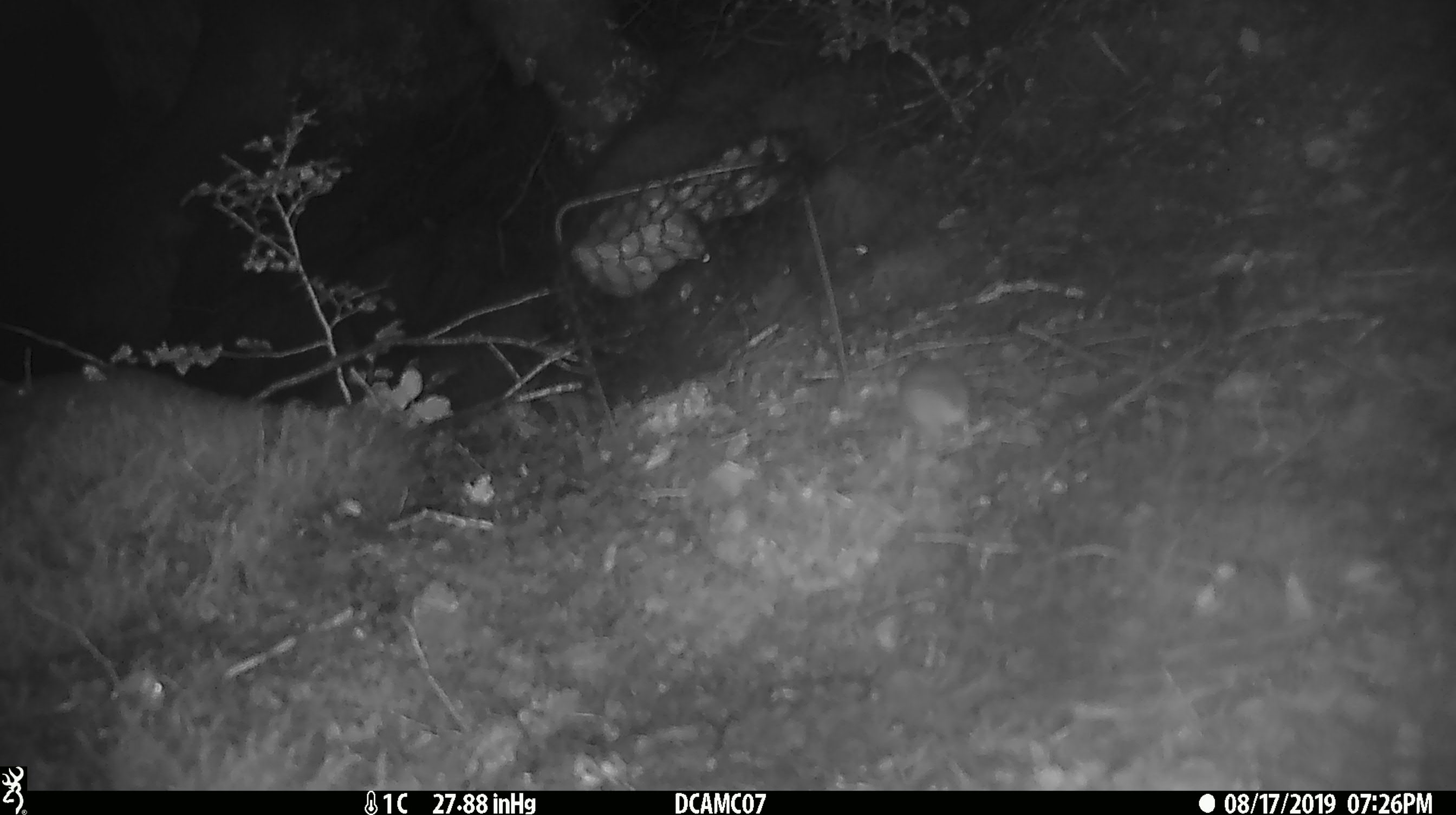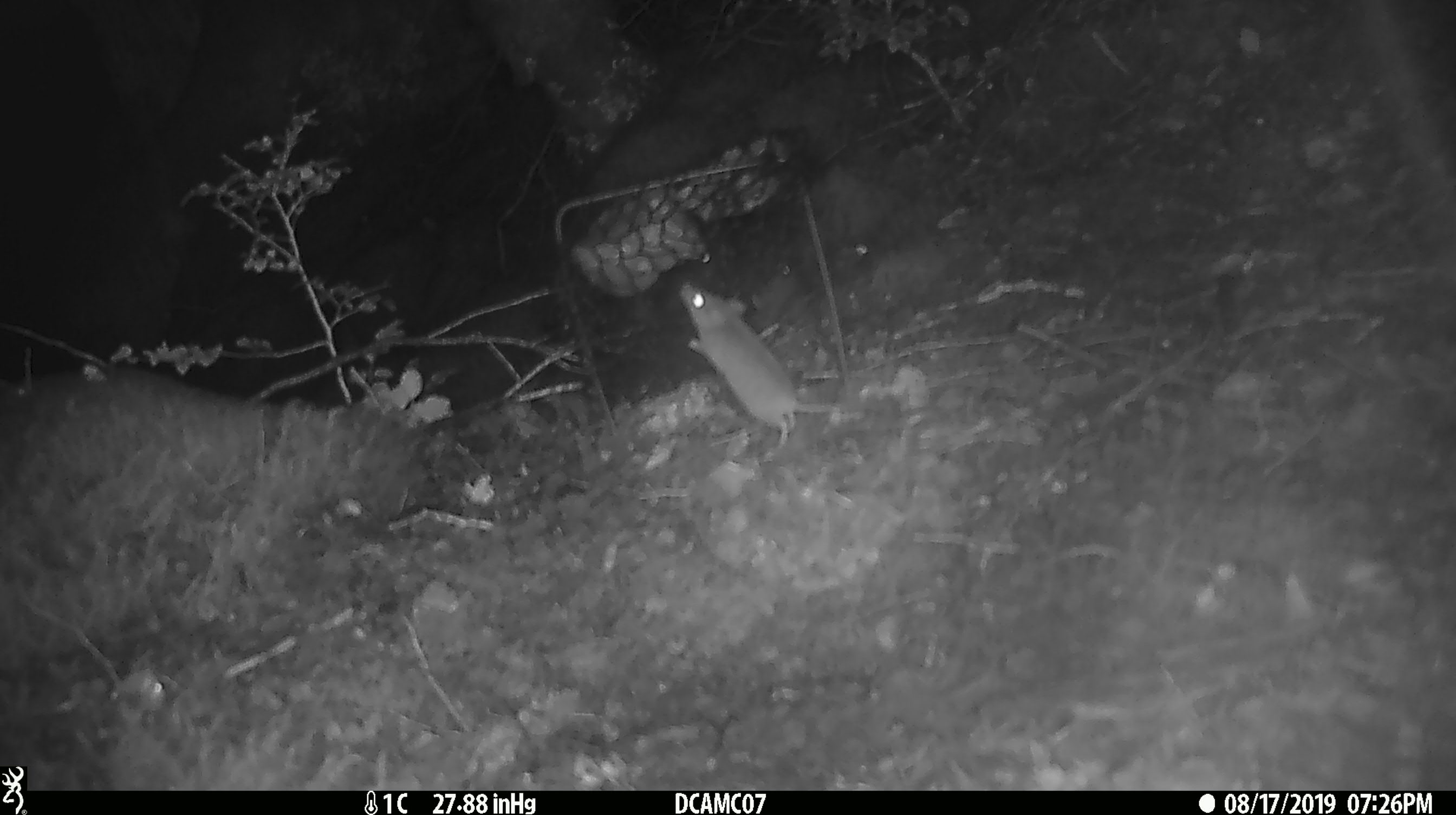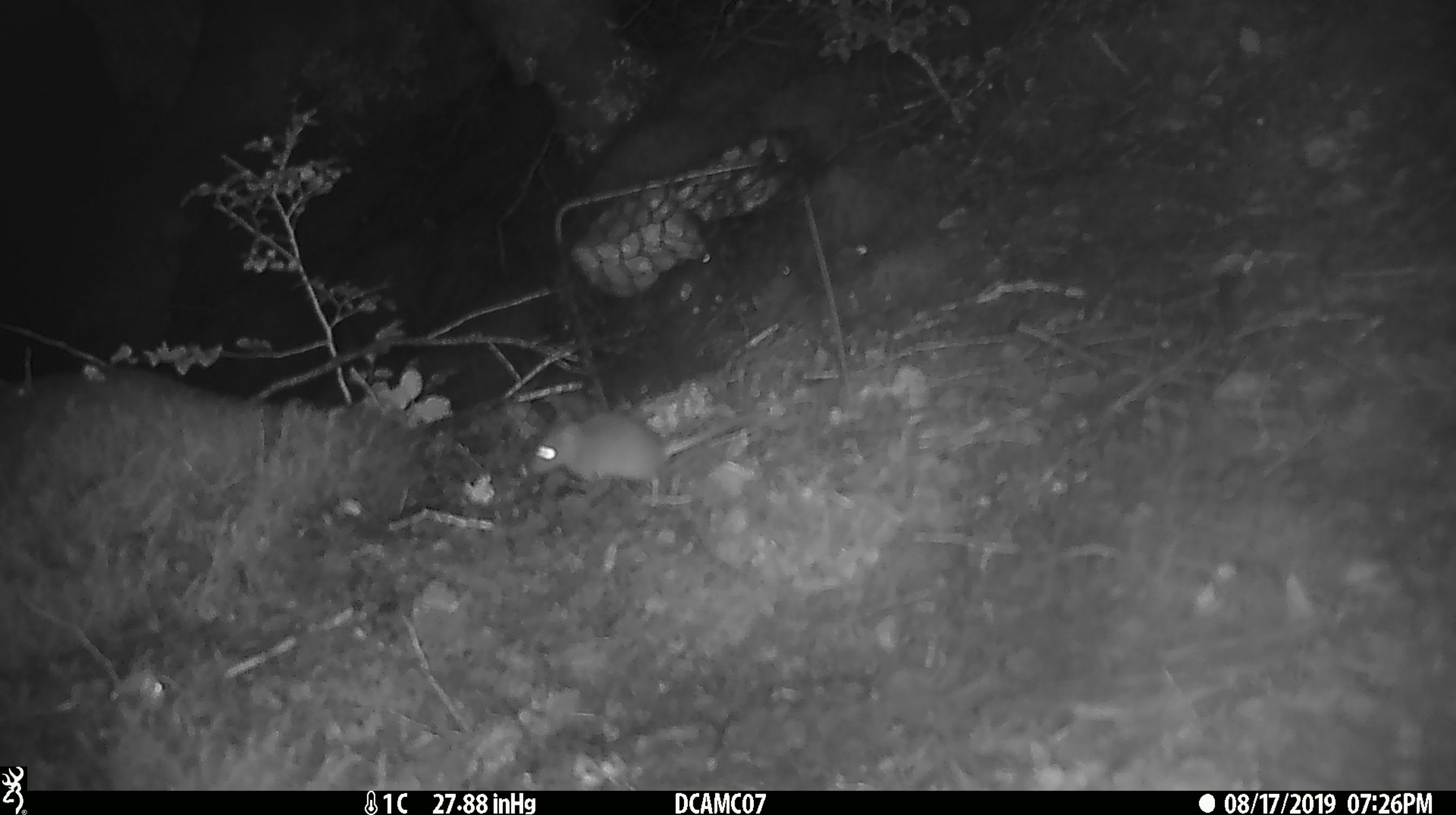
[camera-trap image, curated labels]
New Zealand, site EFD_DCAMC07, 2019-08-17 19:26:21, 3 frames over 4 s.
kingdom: Animalia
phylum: Chordata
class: Mammalia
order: Rodentia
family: Muridae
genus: Mus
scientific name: Mus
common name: mouse